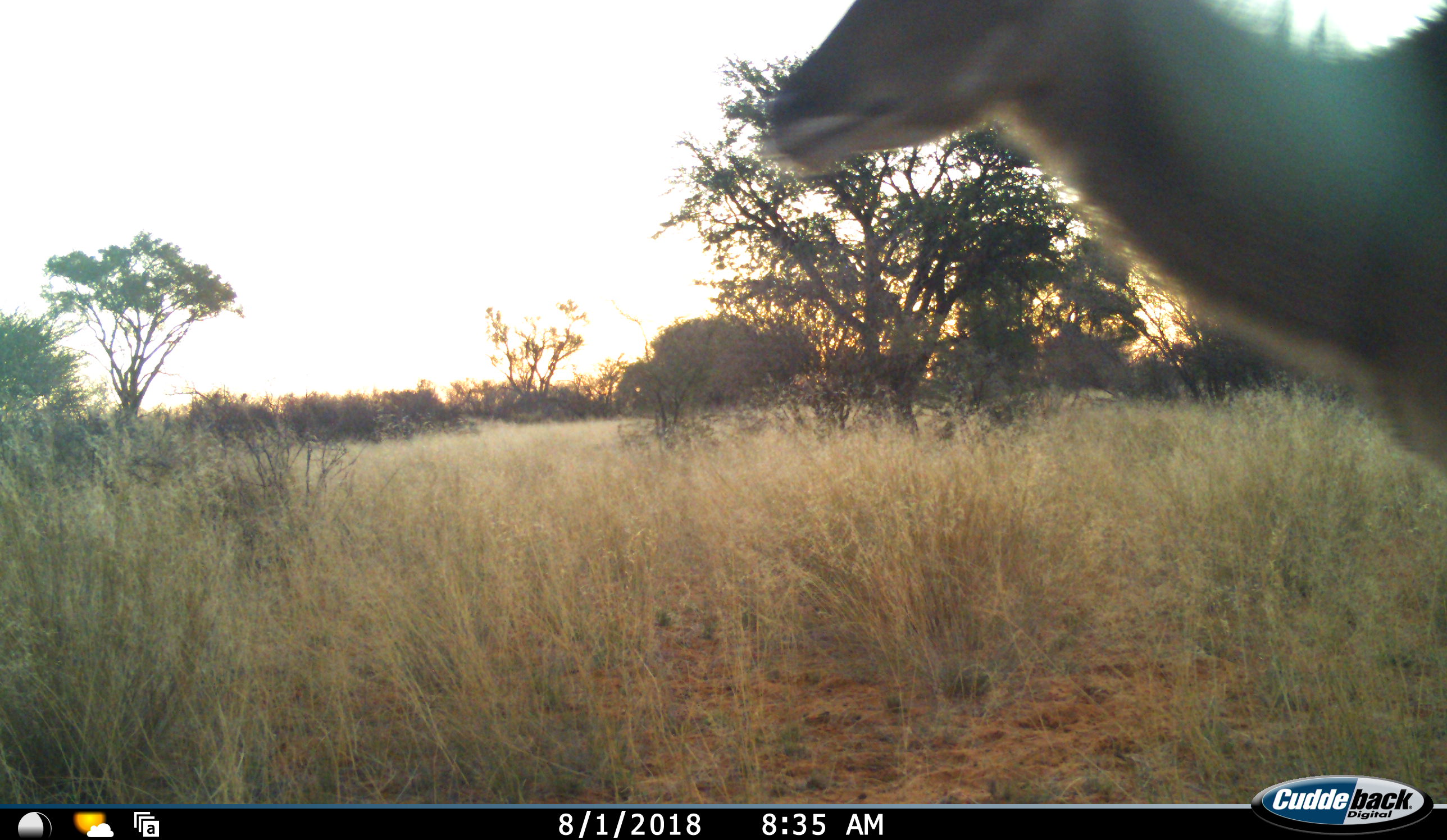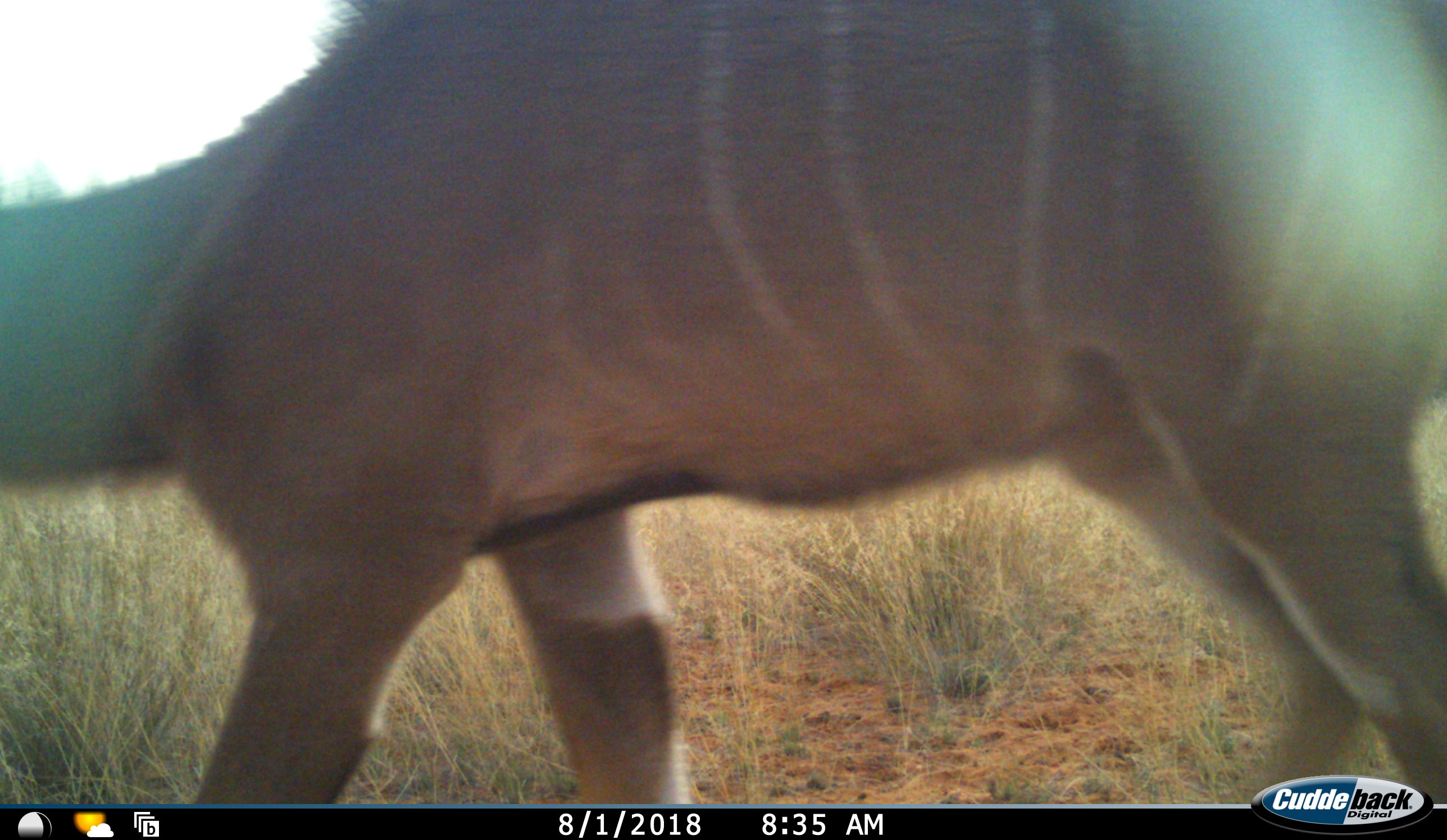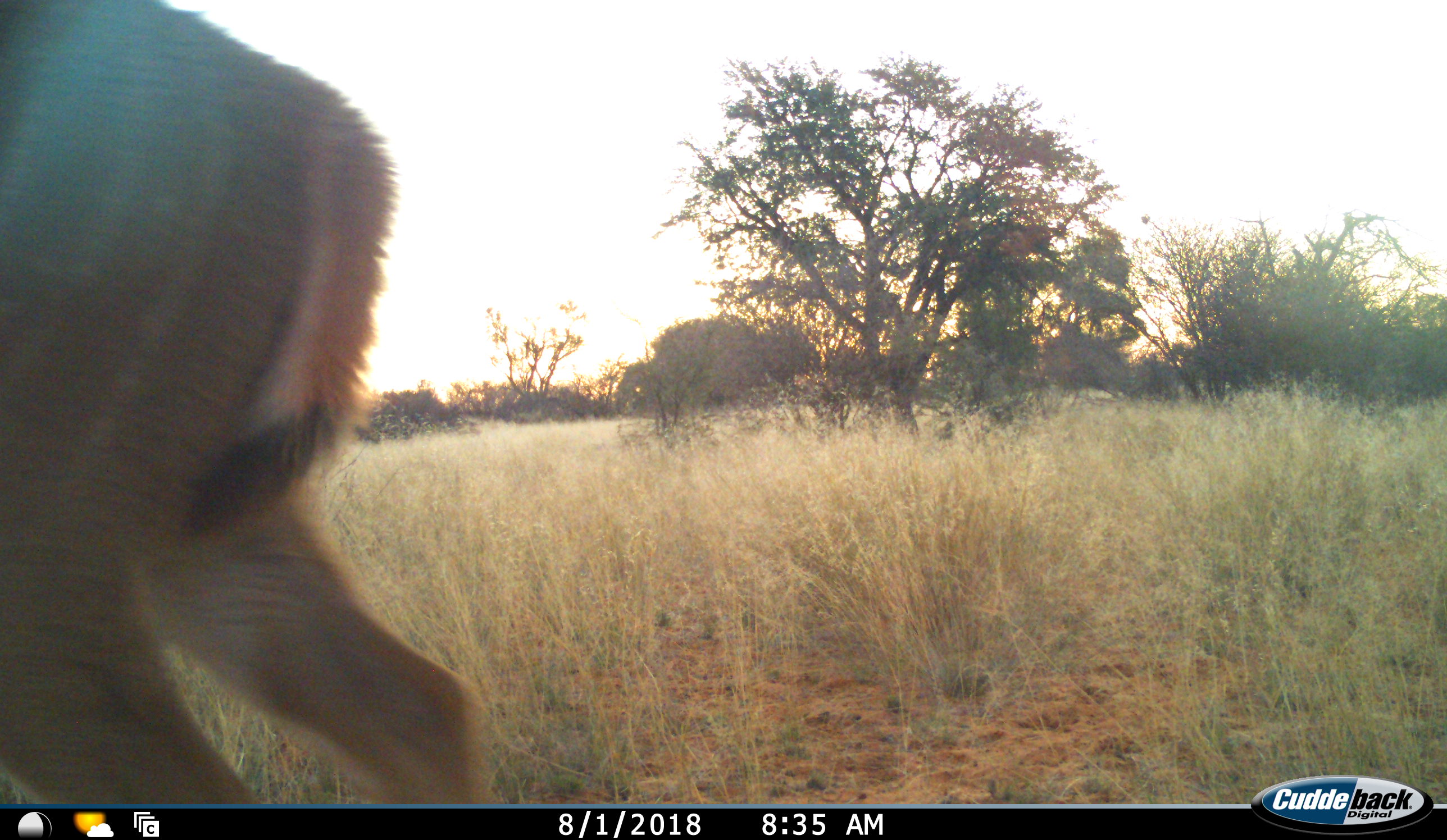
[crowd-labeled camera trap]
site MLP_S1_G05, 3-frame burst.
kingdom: Animalia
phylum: Chordata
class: Mammalia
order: Artiodactyla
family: Bovidae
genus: Tragelaphus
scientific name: Tragelaphus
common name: kudu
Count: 1.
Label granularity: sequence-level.